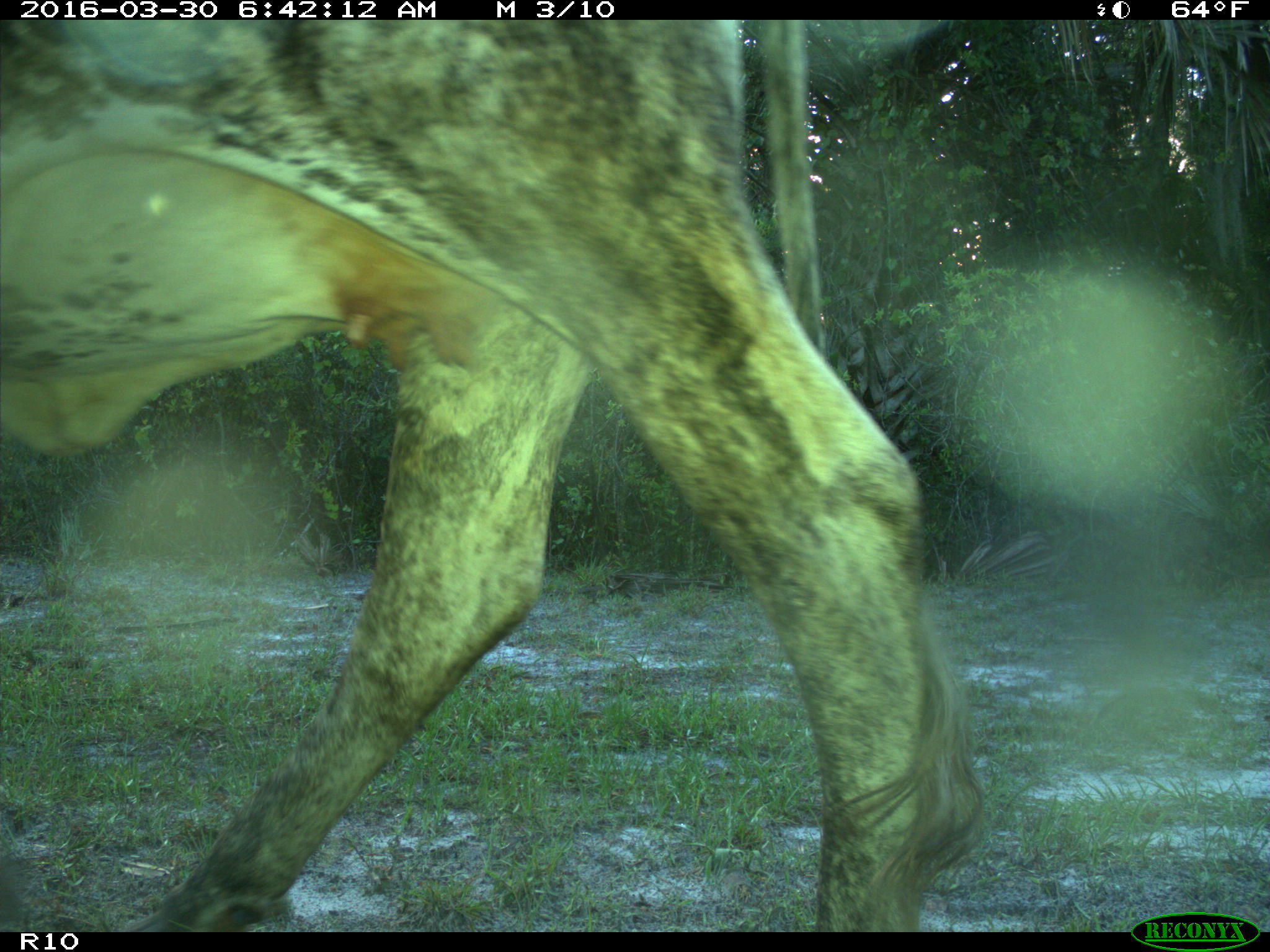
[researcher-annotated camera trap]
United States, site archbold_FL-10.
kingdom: Animalia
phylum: Chordata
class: Mammalia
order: Artiodactyla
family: Bovidae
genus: Bos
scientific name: Bos taurus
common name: domestic cow